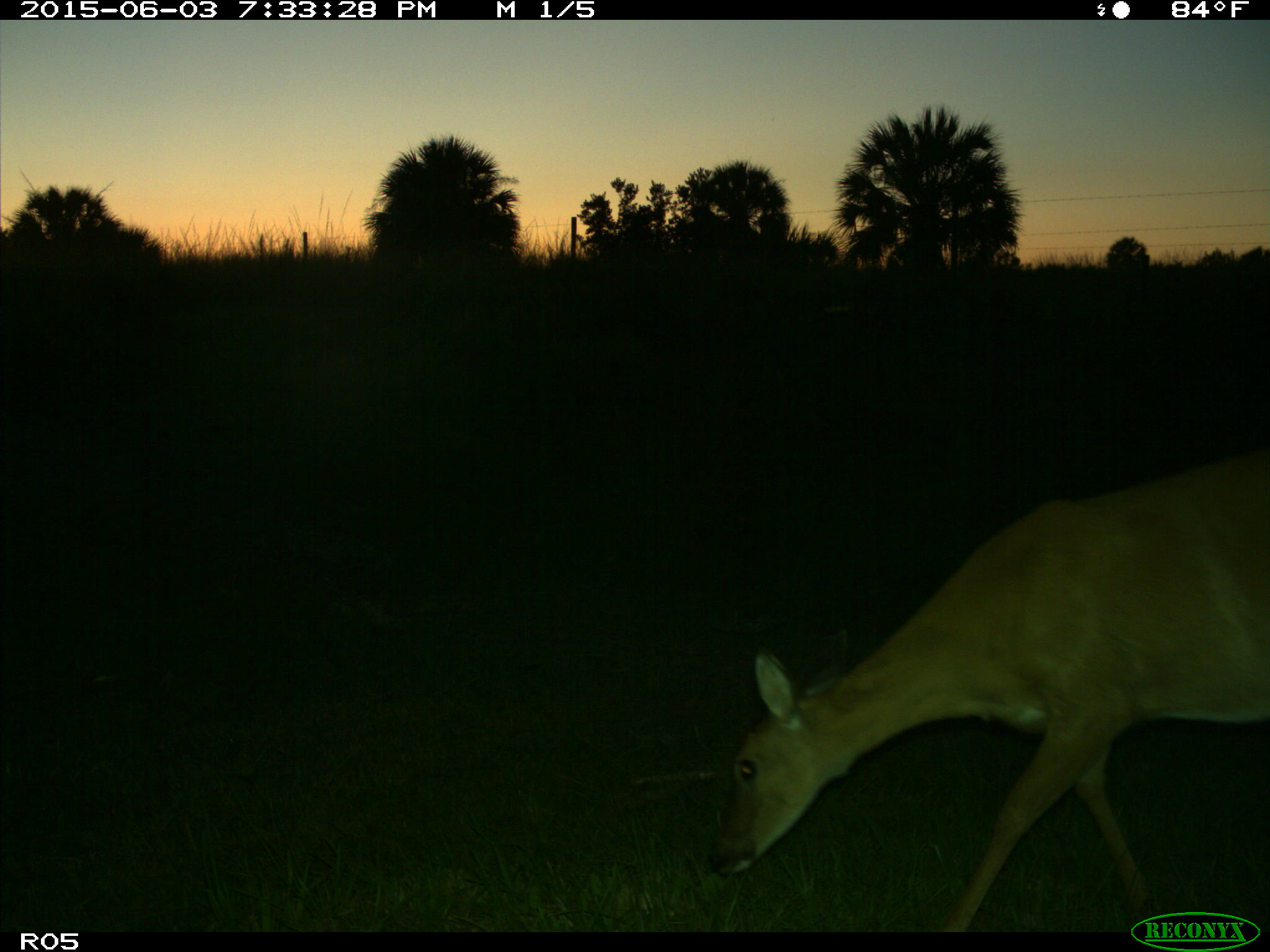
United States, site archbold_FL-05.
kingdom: Animalia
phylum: Chordata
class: Mammalia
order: Artiodactyla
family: Cervidae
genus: Odocoileus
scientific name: Odocoileus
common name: deer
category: unidentified deer